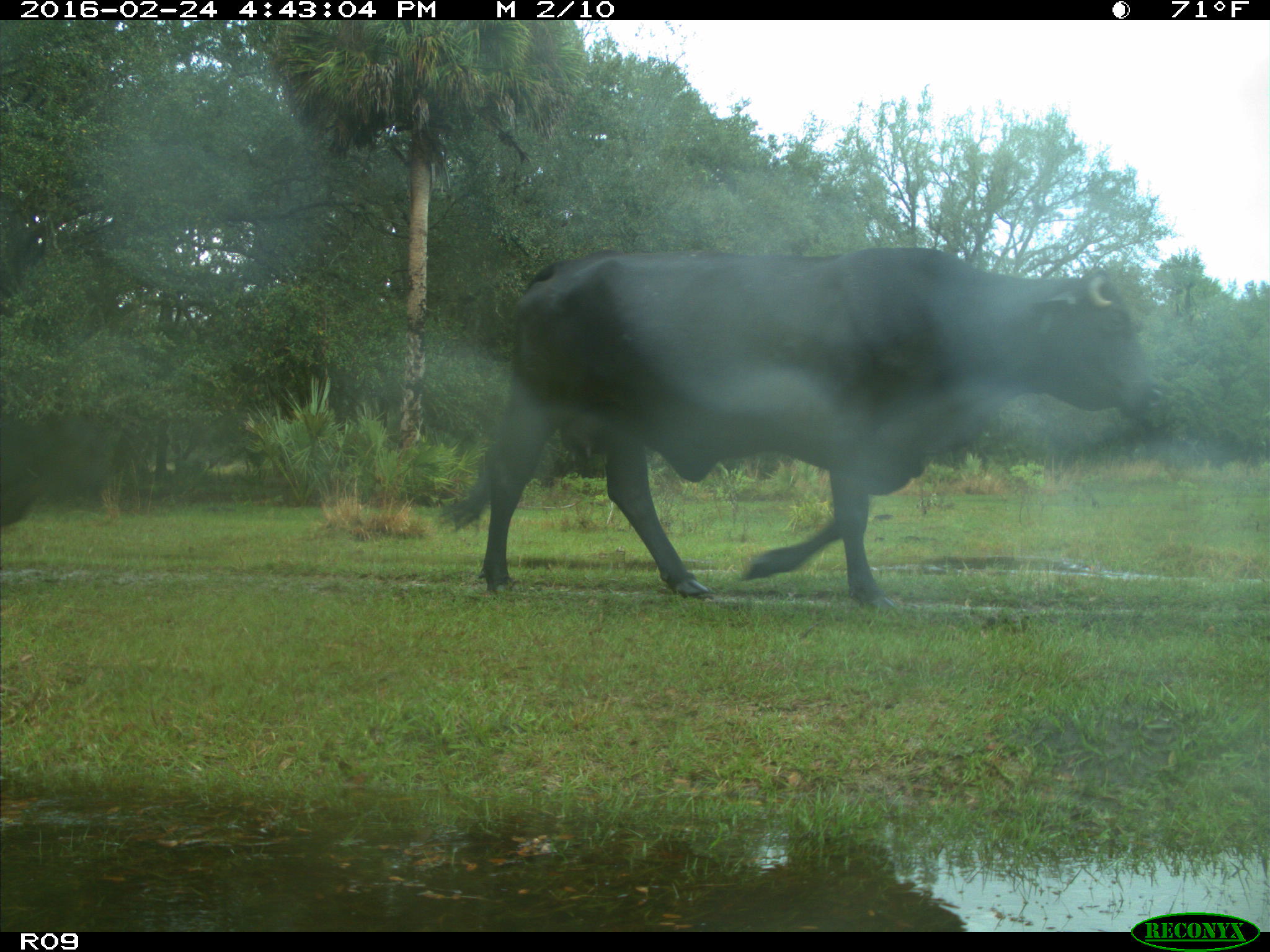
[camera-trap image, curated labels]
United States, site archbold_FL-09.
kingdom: Animalia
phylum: Chordata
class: Mammalia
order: Artiodactyla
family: Bovidae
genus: Bos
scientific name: Bos taurus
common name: domestic cow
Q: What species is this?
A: Bos taurus (domestic cow).